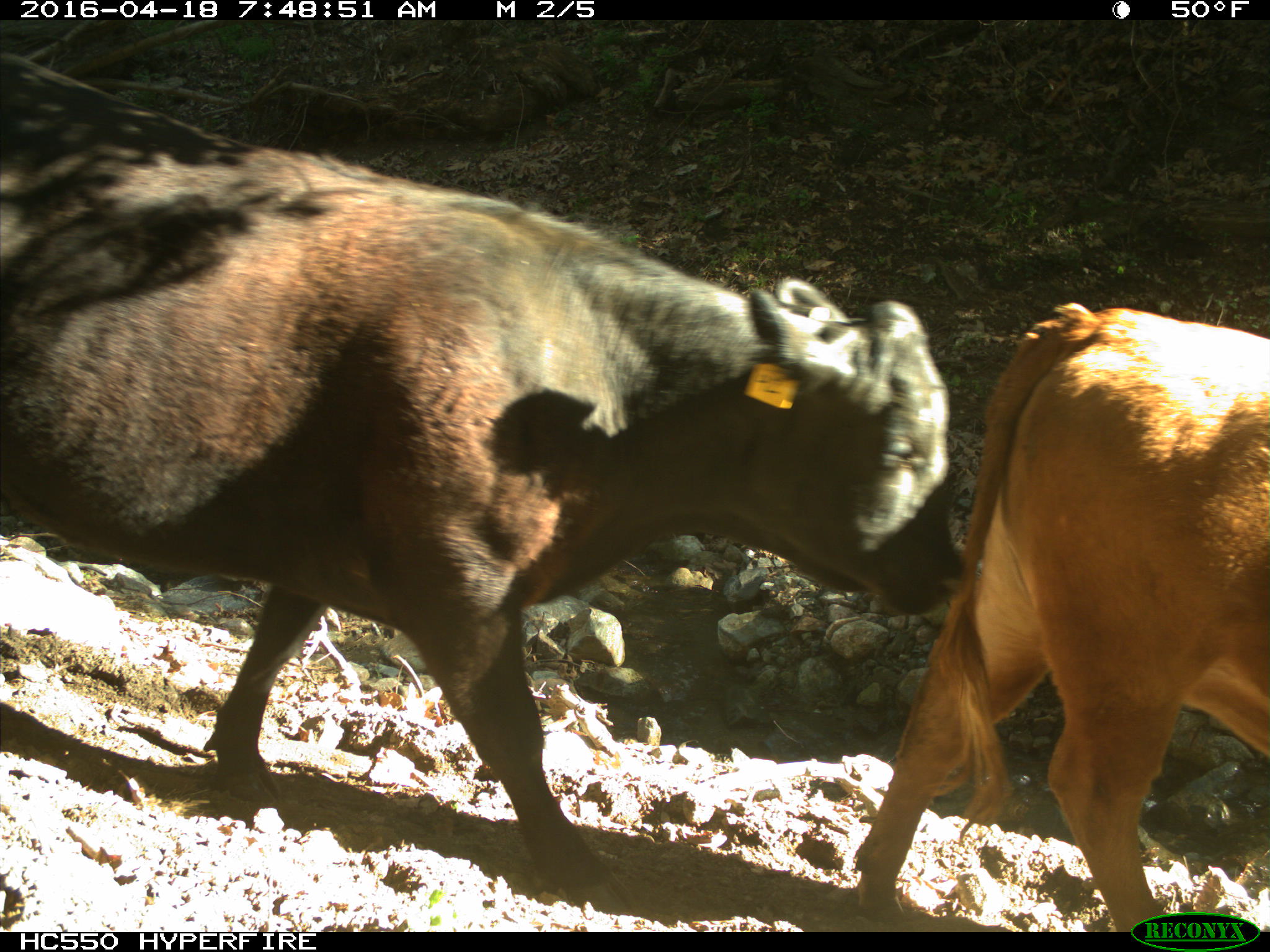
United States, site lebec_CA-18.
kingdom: Animalia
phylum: Chordata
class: Mammalia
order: Artiodactyla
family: Bovidae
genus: Bos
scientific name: Bos taurus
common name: domestic cow